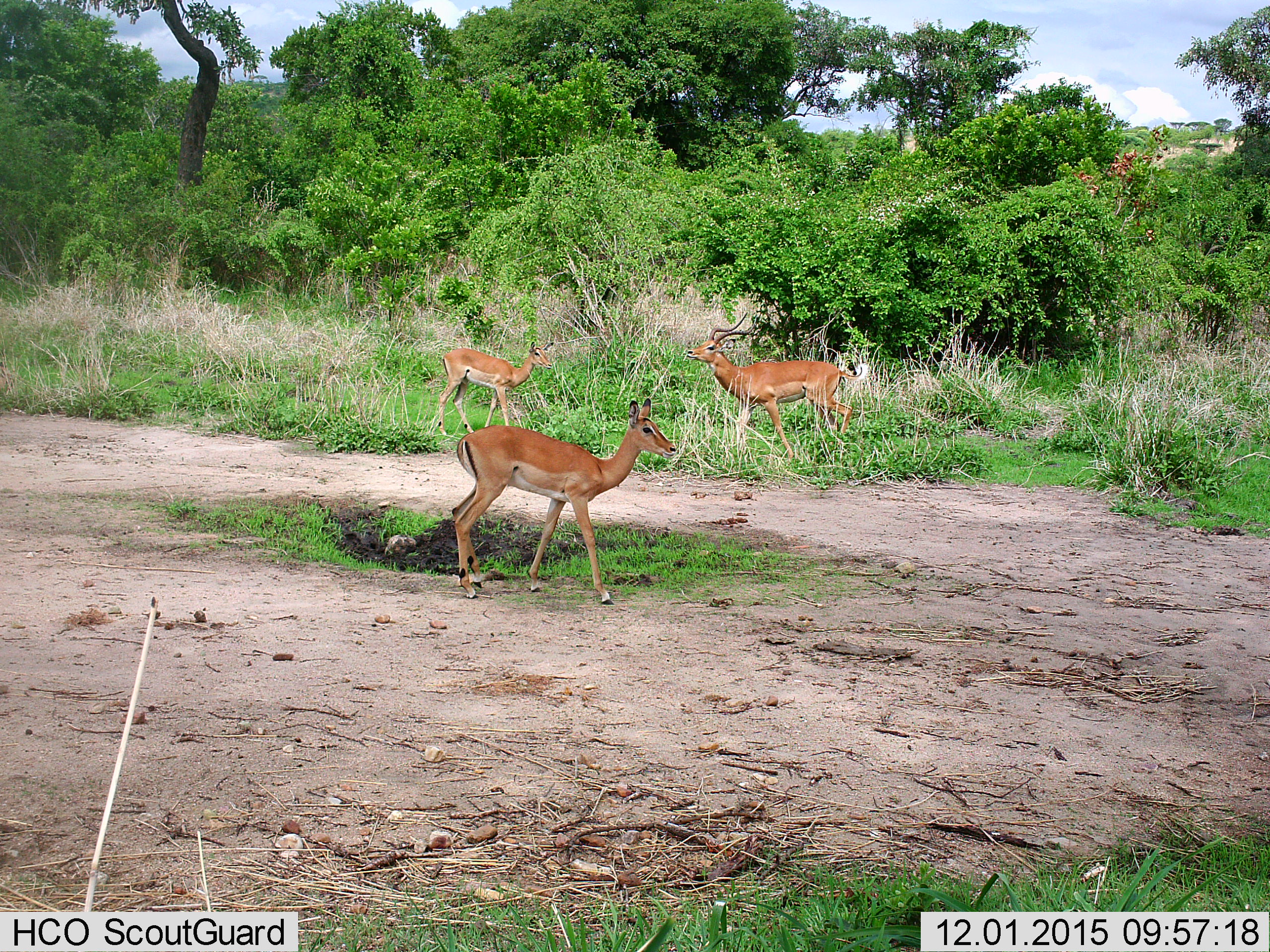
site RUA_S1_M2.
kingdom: Animalia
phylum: Chordata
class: Mammalia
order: Artiodactyla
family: Bovidae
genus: Aepyceros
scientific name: Aepyceros melampus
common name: impala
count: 3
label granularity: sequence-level